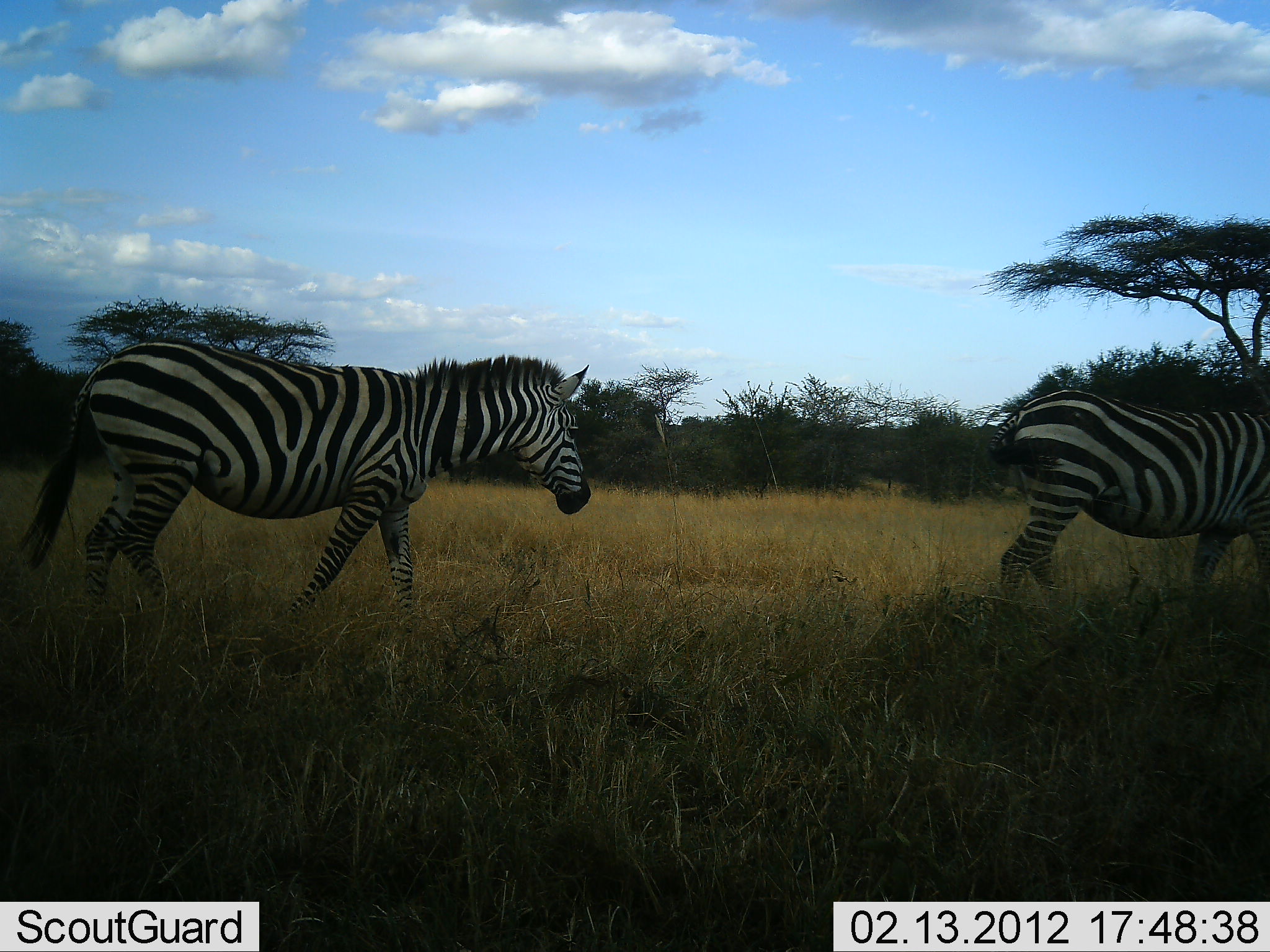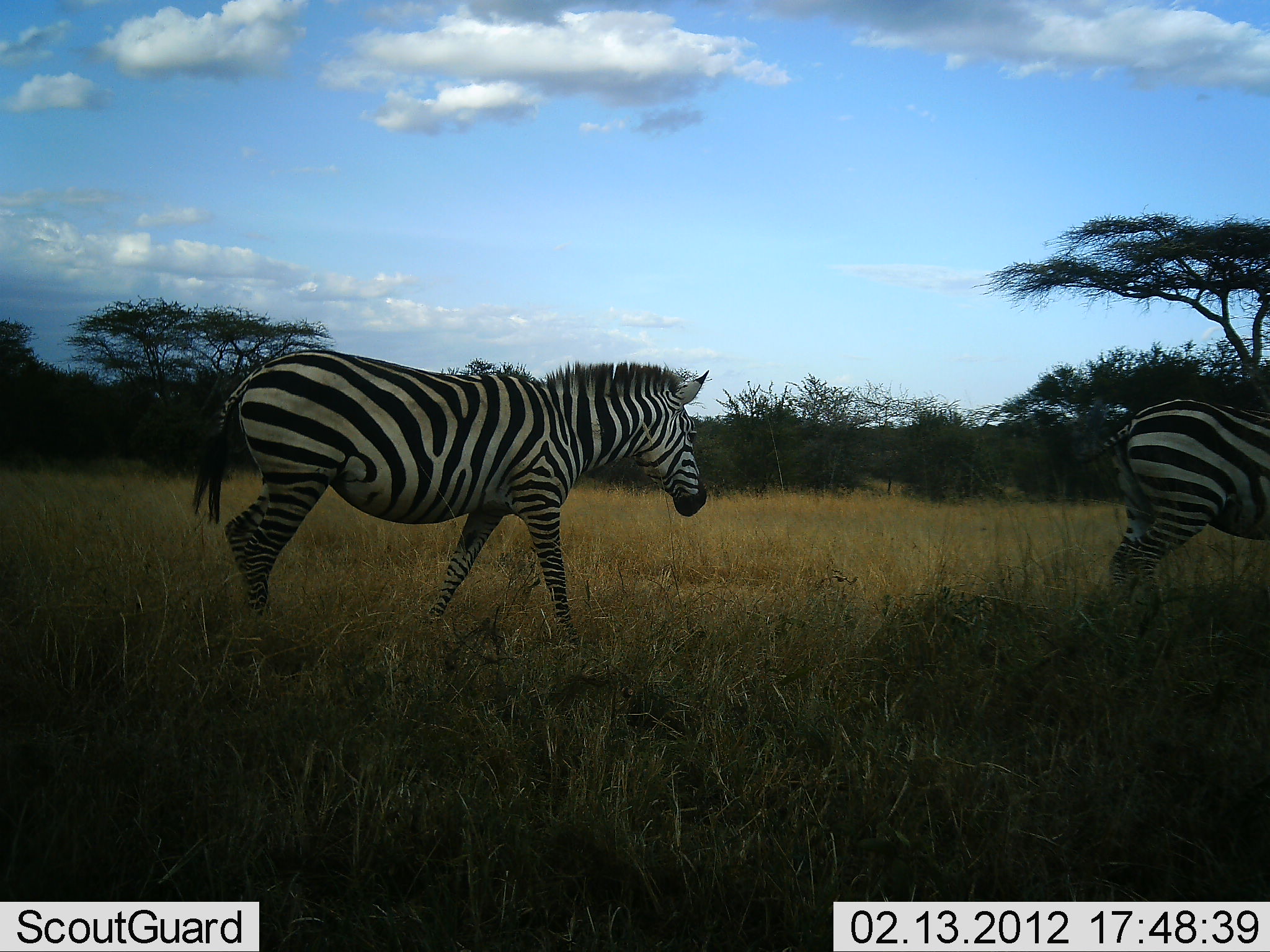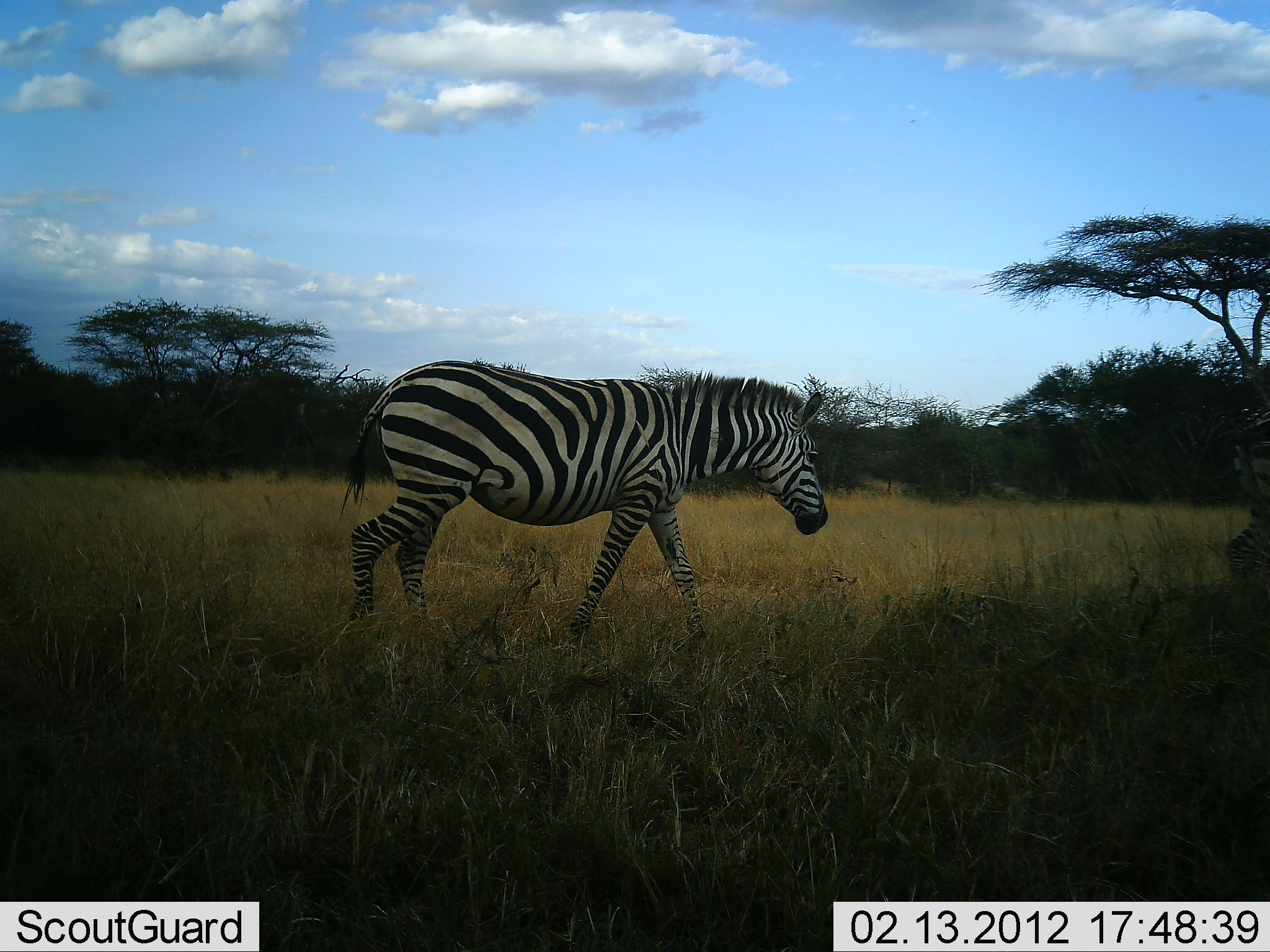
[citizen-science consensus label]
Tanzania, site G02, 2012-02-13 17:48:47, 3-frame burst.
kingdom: Animalia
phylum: Chordata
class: Mammalia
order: Perissodactyla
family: Equidae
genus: Equus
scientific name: Equus quagga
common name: plains zebra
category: zebra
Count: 2.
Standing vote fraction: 5%.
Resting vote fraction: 0%.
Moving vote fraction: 100%.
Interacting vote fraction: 5%.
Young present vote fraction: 0%.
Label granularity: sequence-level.